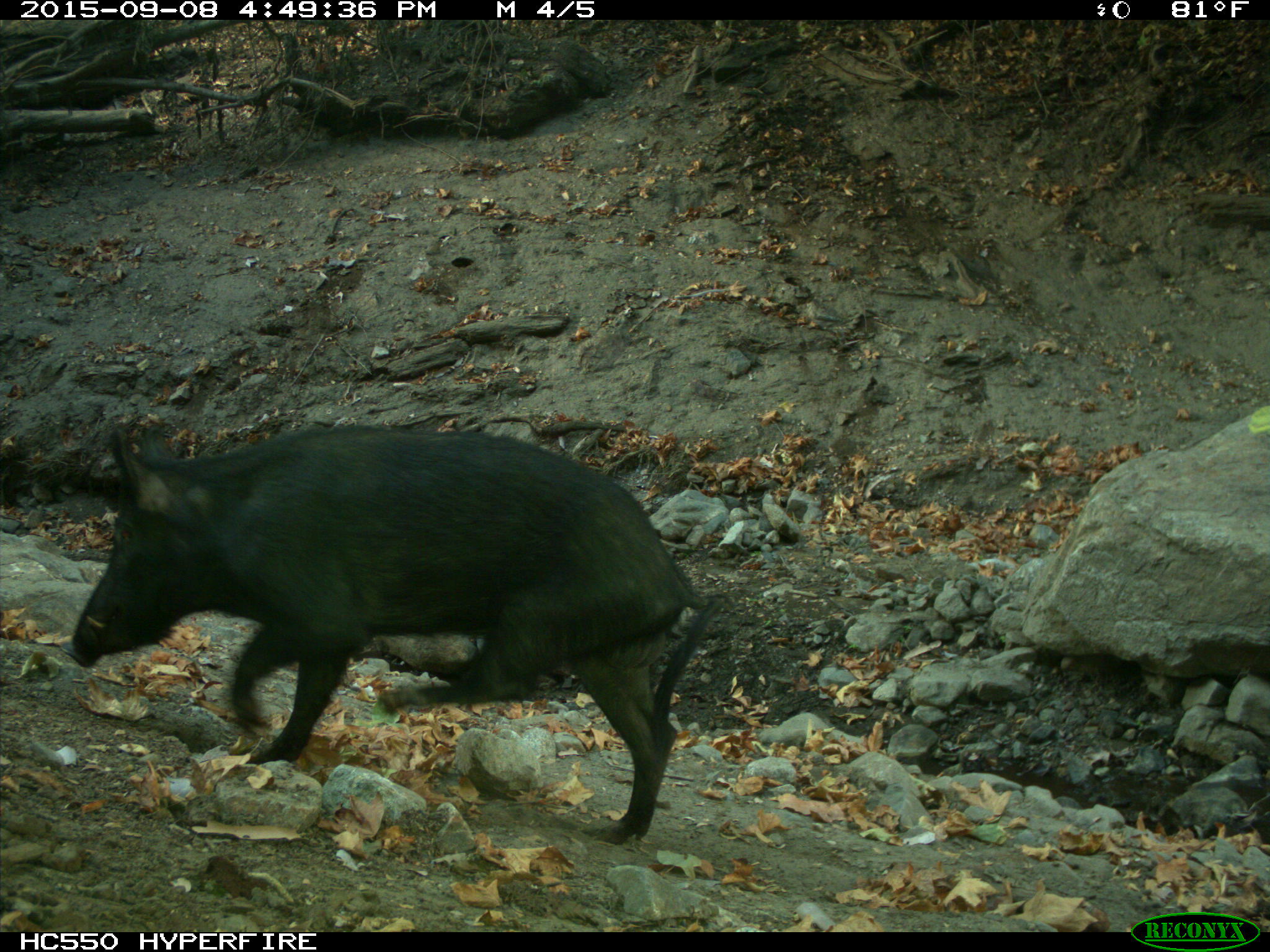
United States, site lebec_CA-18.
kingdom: Animalia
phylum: Chordata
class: Mammalia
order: Artiodactyla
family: Suidae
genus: Sus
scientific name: Sus scrofa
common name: wild boar